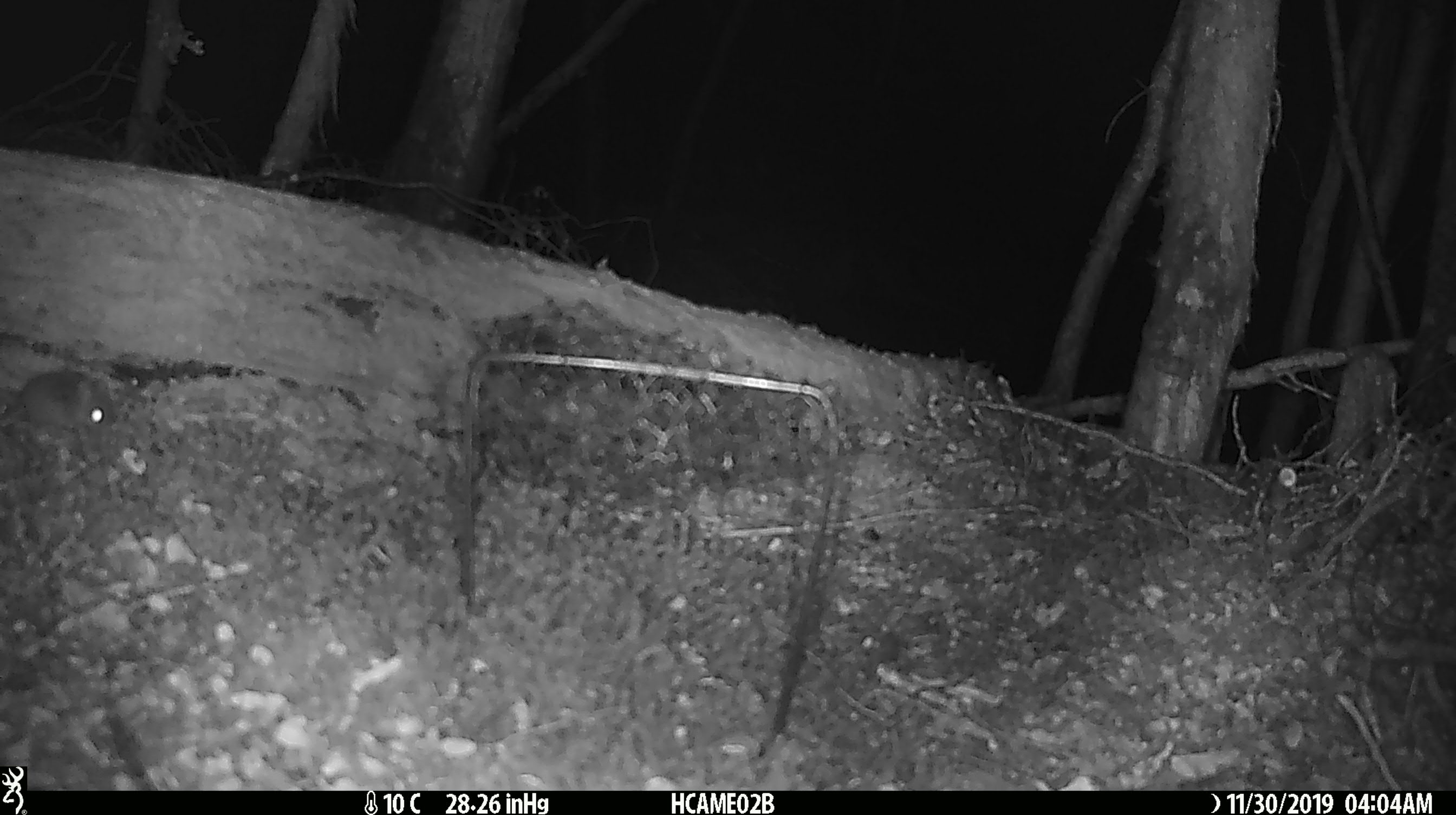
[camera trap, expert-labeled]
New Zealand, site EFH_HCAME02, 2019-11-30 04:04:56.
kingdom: Animalia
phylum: Chordata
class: Mammalia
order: Rodentia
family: Muridae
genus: Mus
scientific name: Mus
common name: mouse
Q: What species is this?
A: Mouse (Mus).